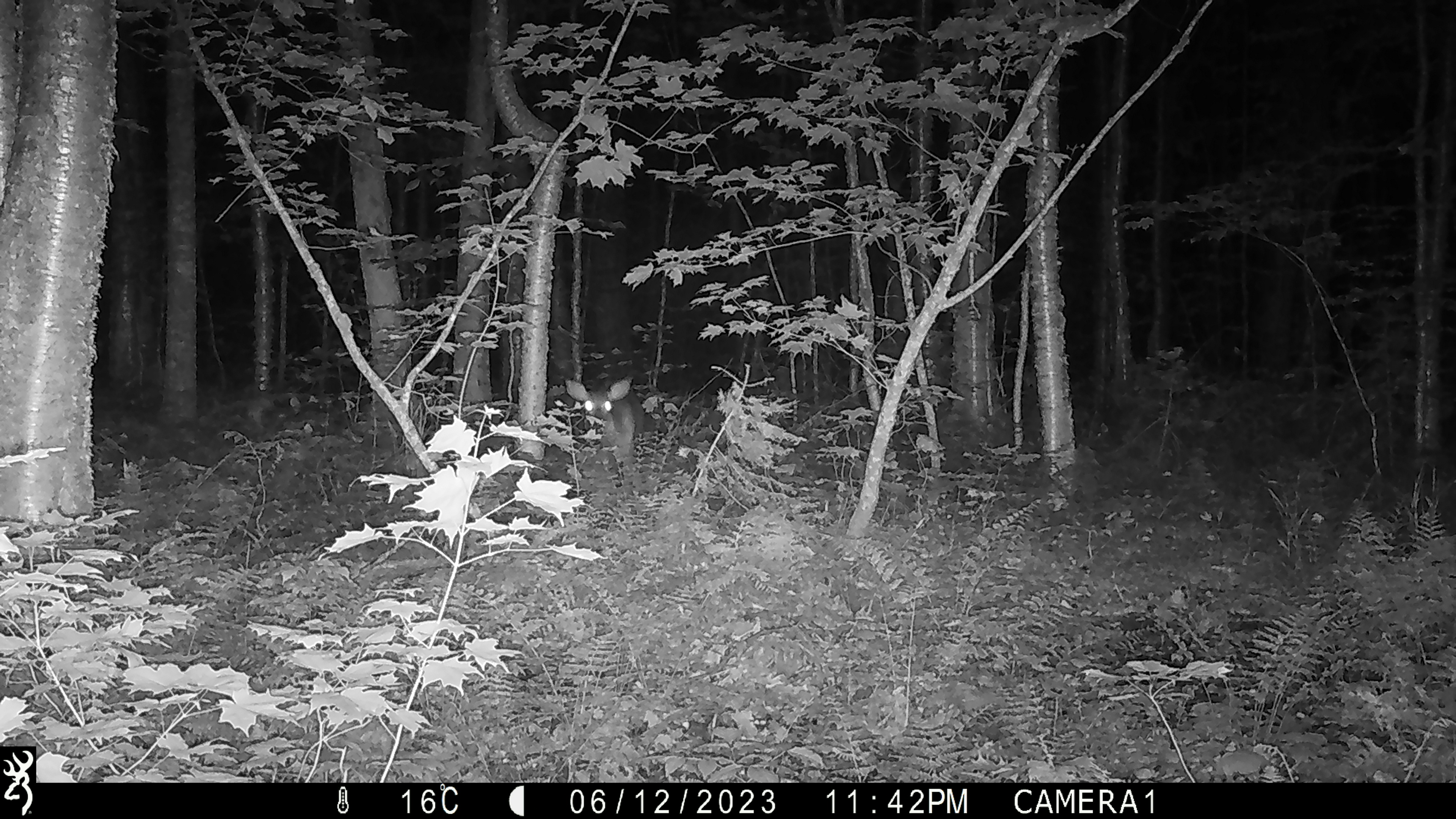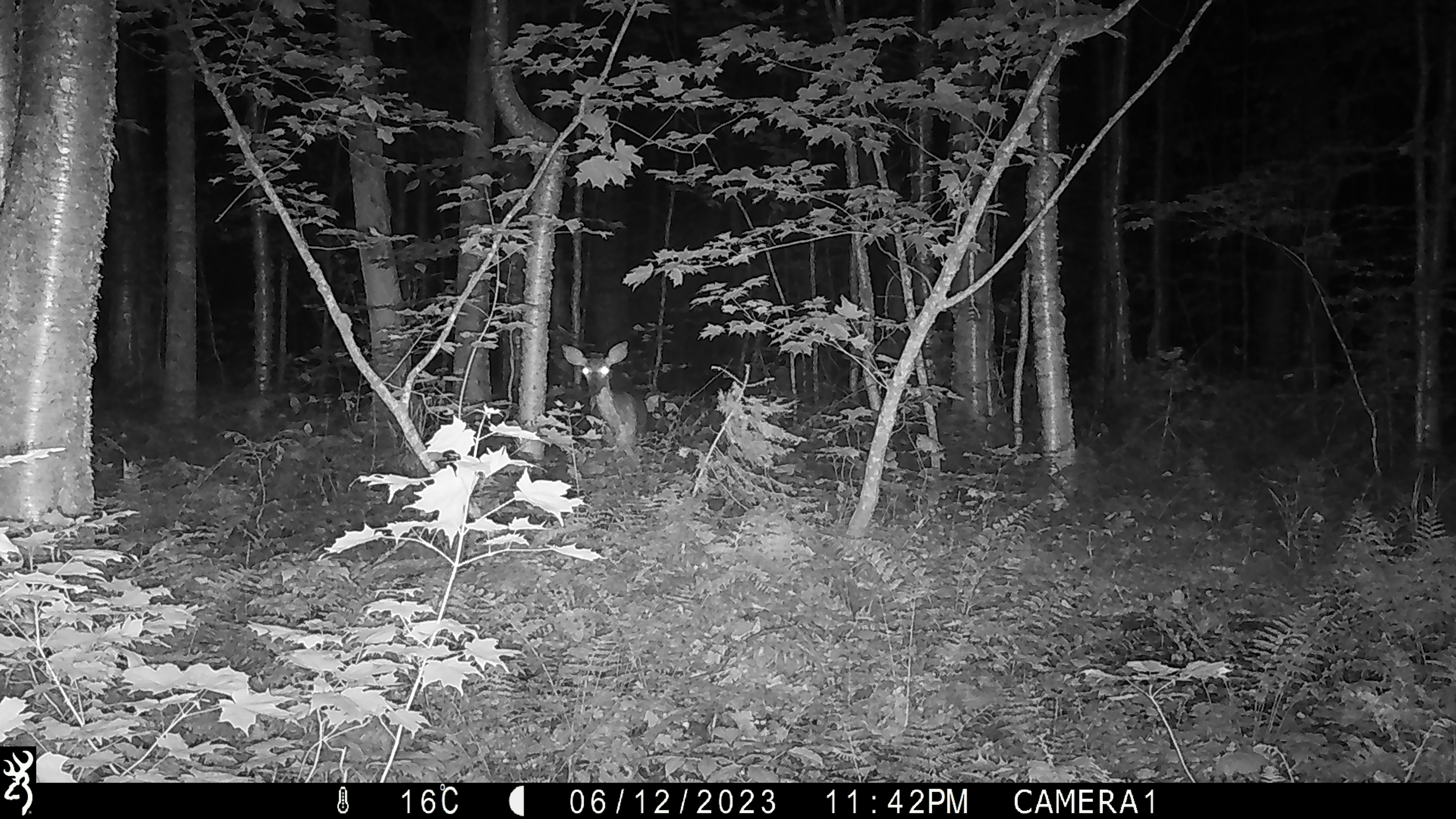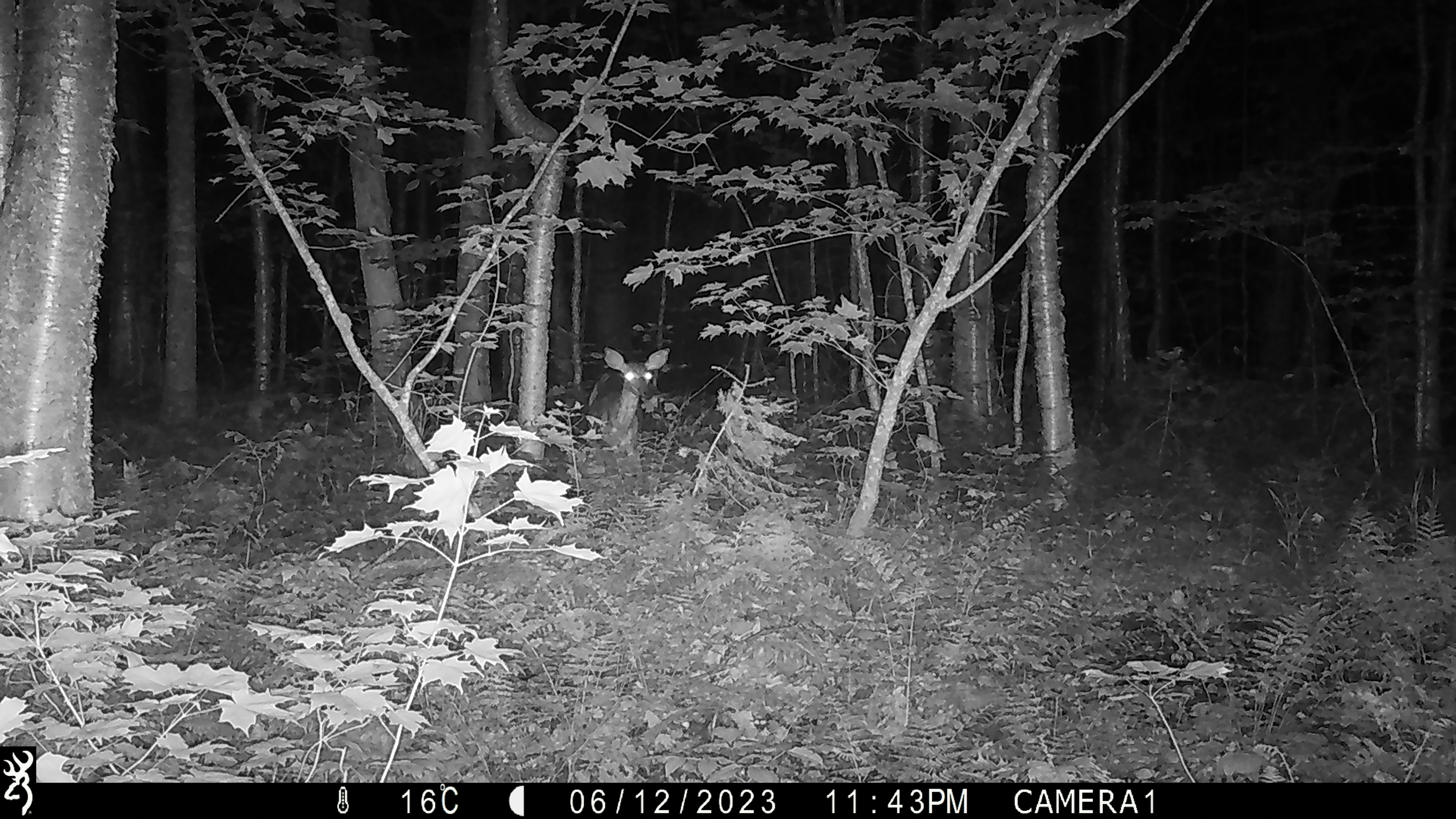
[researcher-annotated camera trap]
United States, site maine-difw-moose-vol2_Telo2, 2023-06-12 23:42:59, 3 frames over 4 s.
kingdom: Animalia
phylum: Chordata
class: Mammalia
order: Artiodactyla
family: Cervidae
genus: Odocoileus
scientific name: Odocoileus virginianus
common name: white-tailed deer